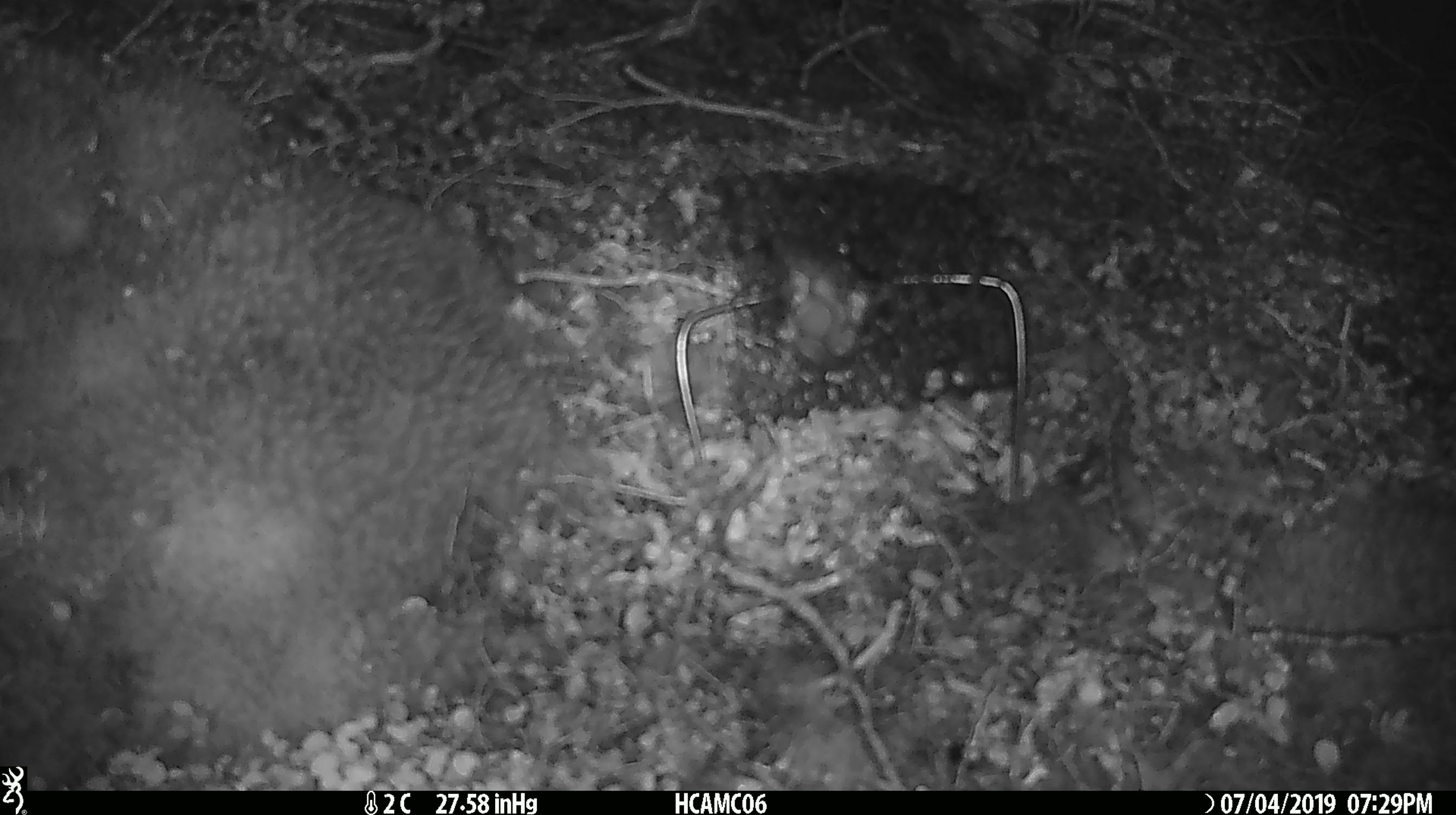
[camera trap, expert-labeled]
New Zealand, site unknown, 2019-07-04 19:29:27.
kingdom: Animalia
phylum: Chordata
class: Mammalia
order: Rodentia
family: Muridae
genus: Mus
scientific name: Mus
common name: mouse